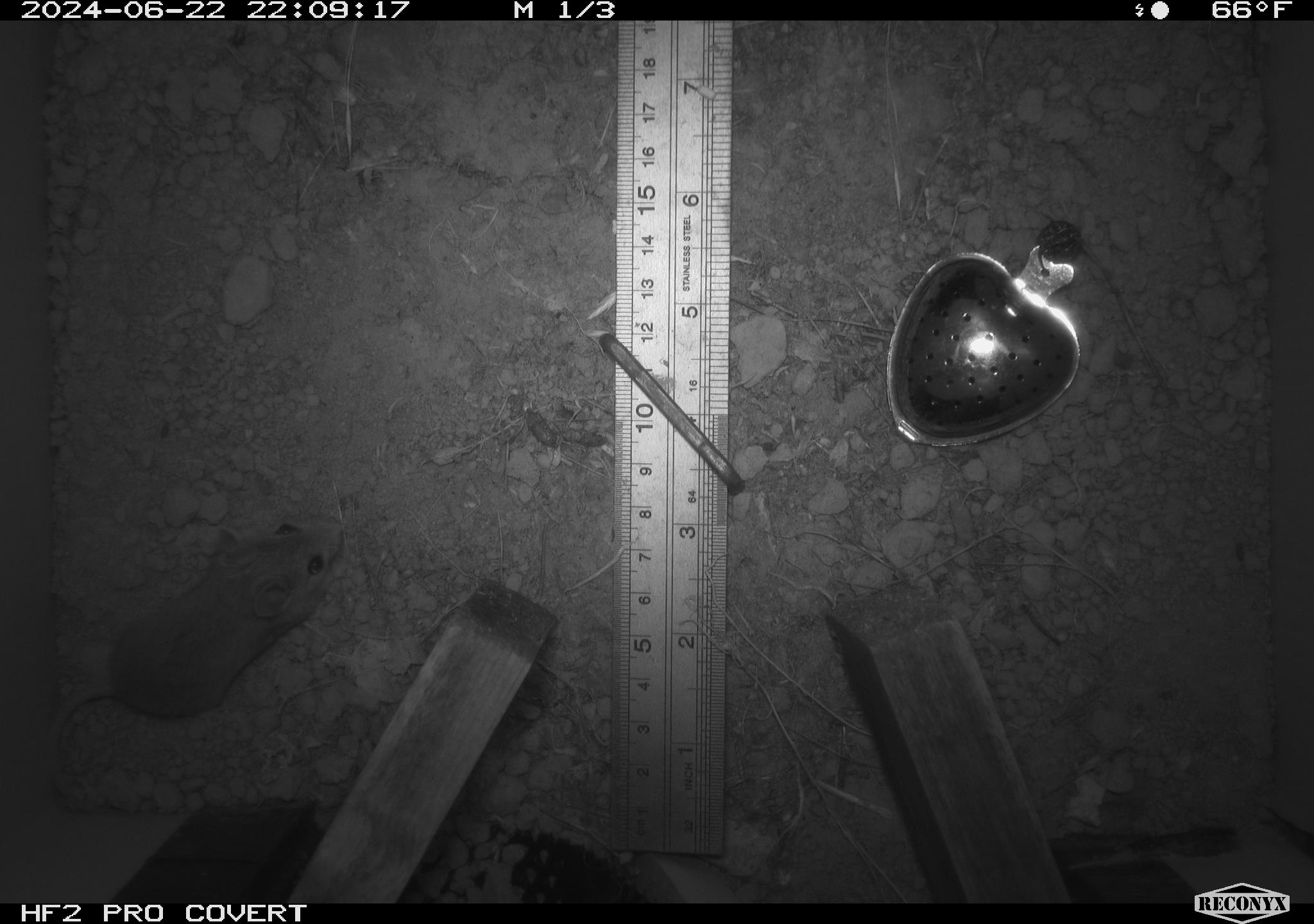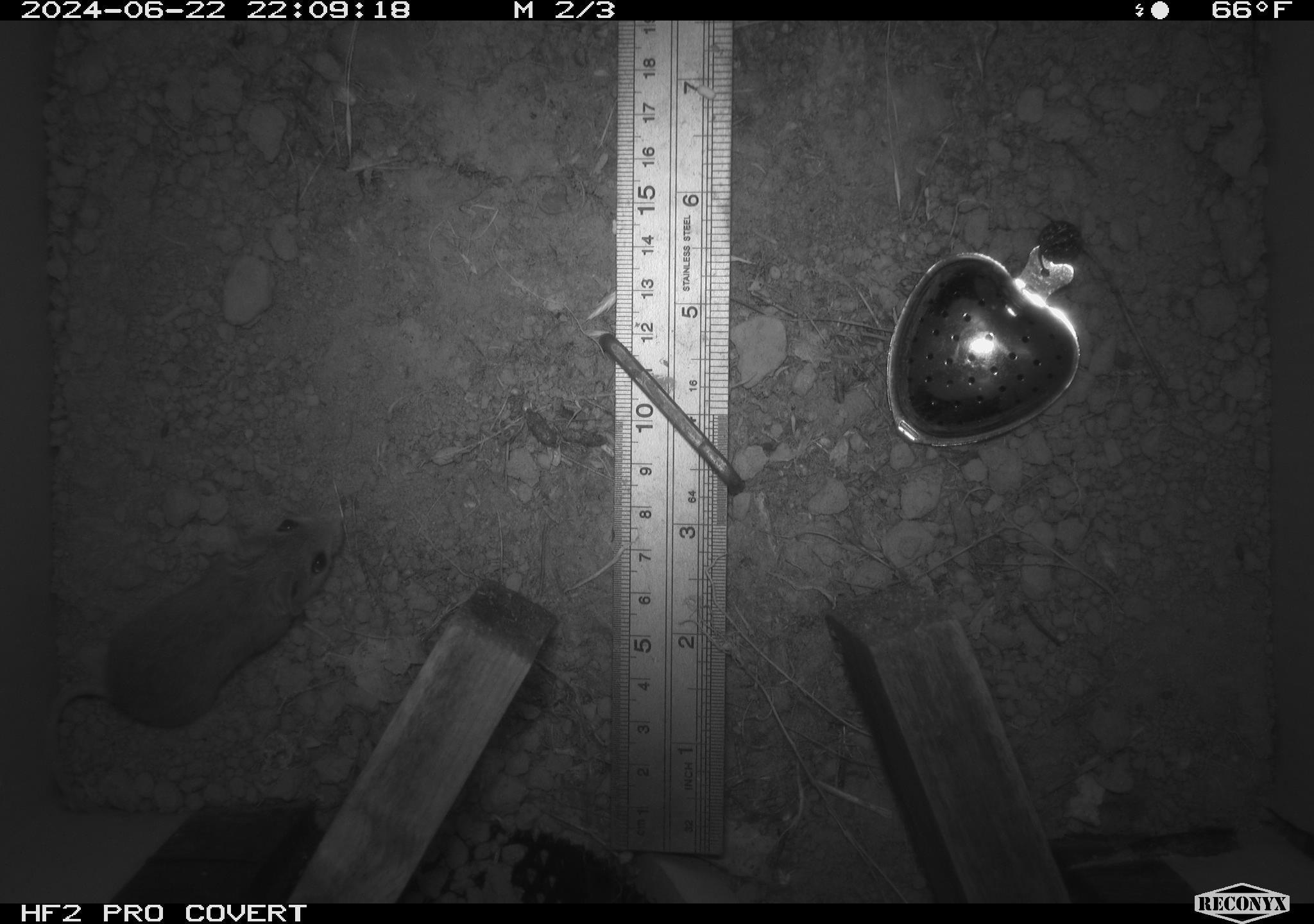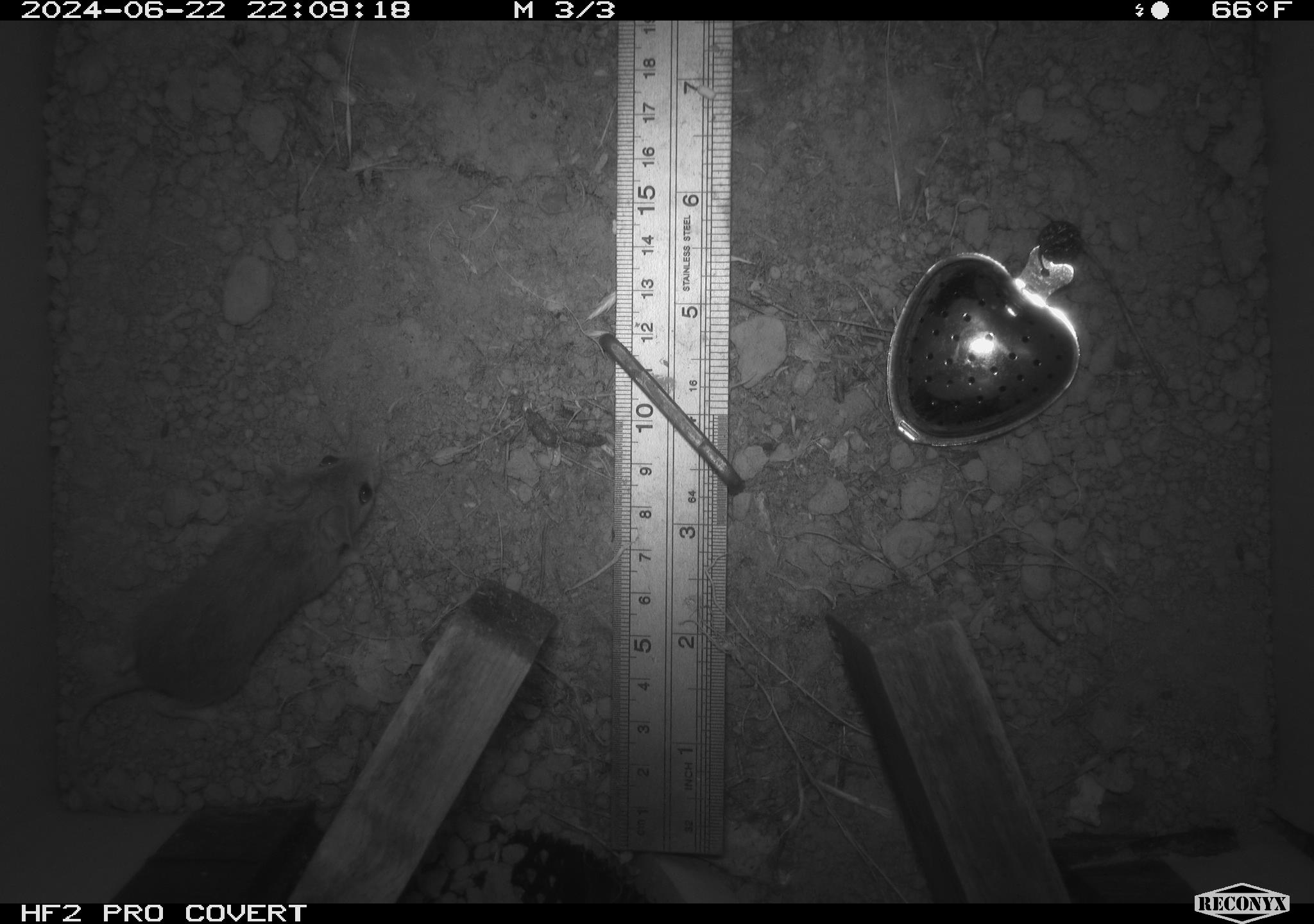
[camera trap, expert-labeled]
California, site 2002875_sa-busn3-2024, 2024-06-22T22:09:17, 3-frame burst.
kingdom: Animalia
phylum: Chordata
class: Mammalia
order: Rodentia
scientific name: Rodentia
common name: mouse species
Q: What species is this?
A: Mouse species (Rodentia).